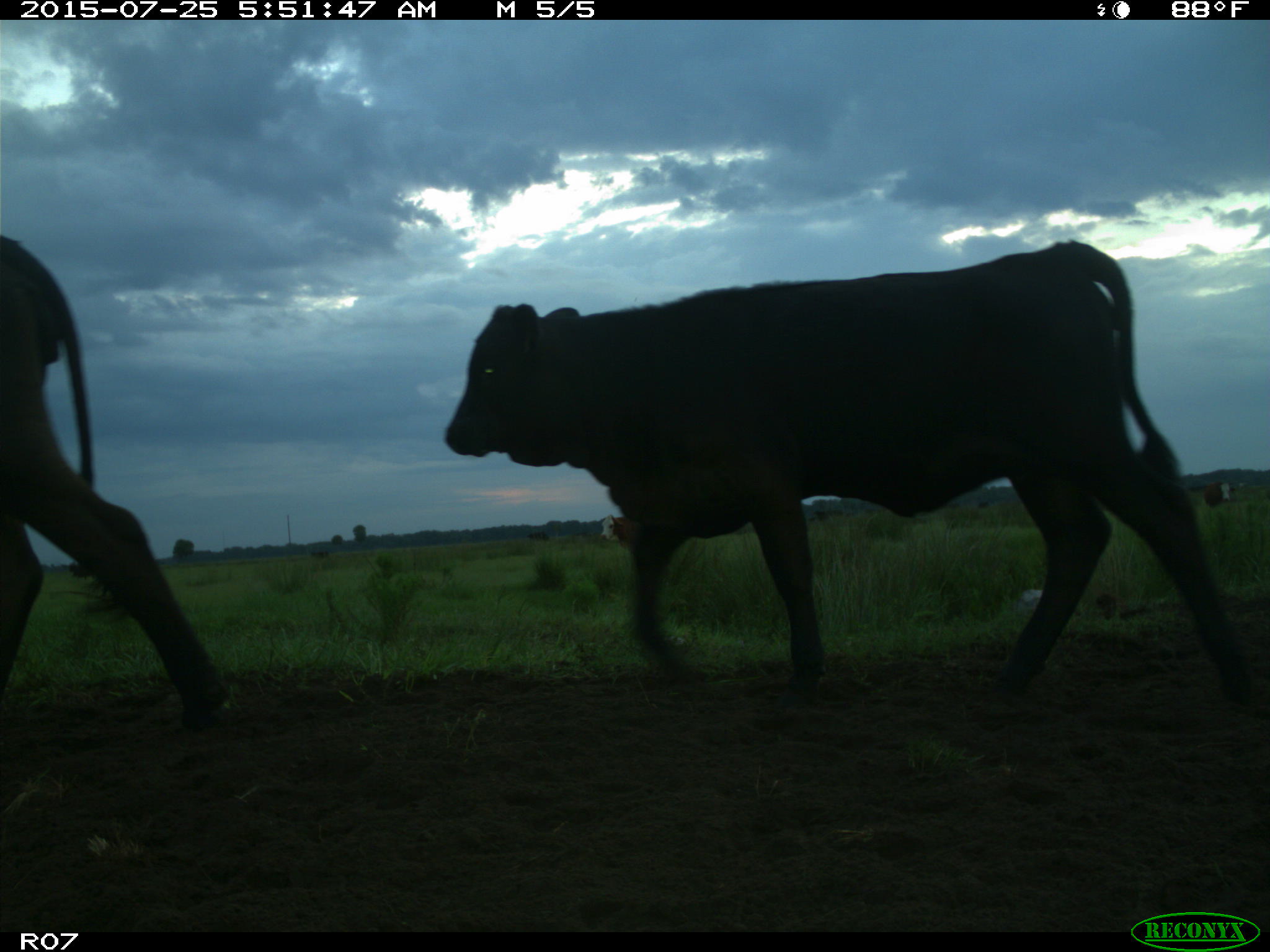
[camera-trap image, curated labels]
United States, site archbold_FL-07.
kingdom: Animalia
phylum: Chordata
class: Mammalia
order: Artiodactyla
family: Bovidae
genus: Bos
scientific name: Bos taurus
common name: domestic cow